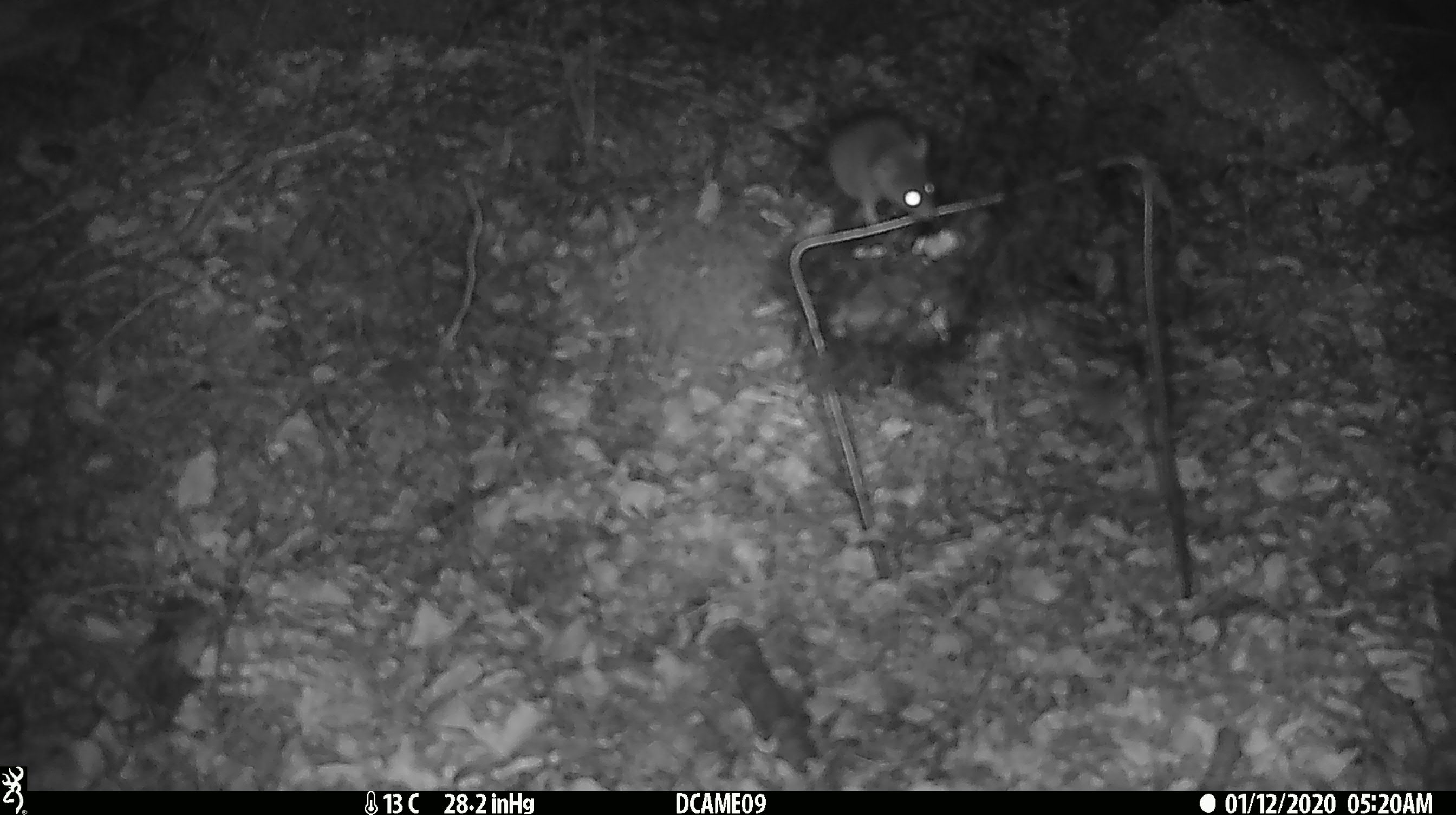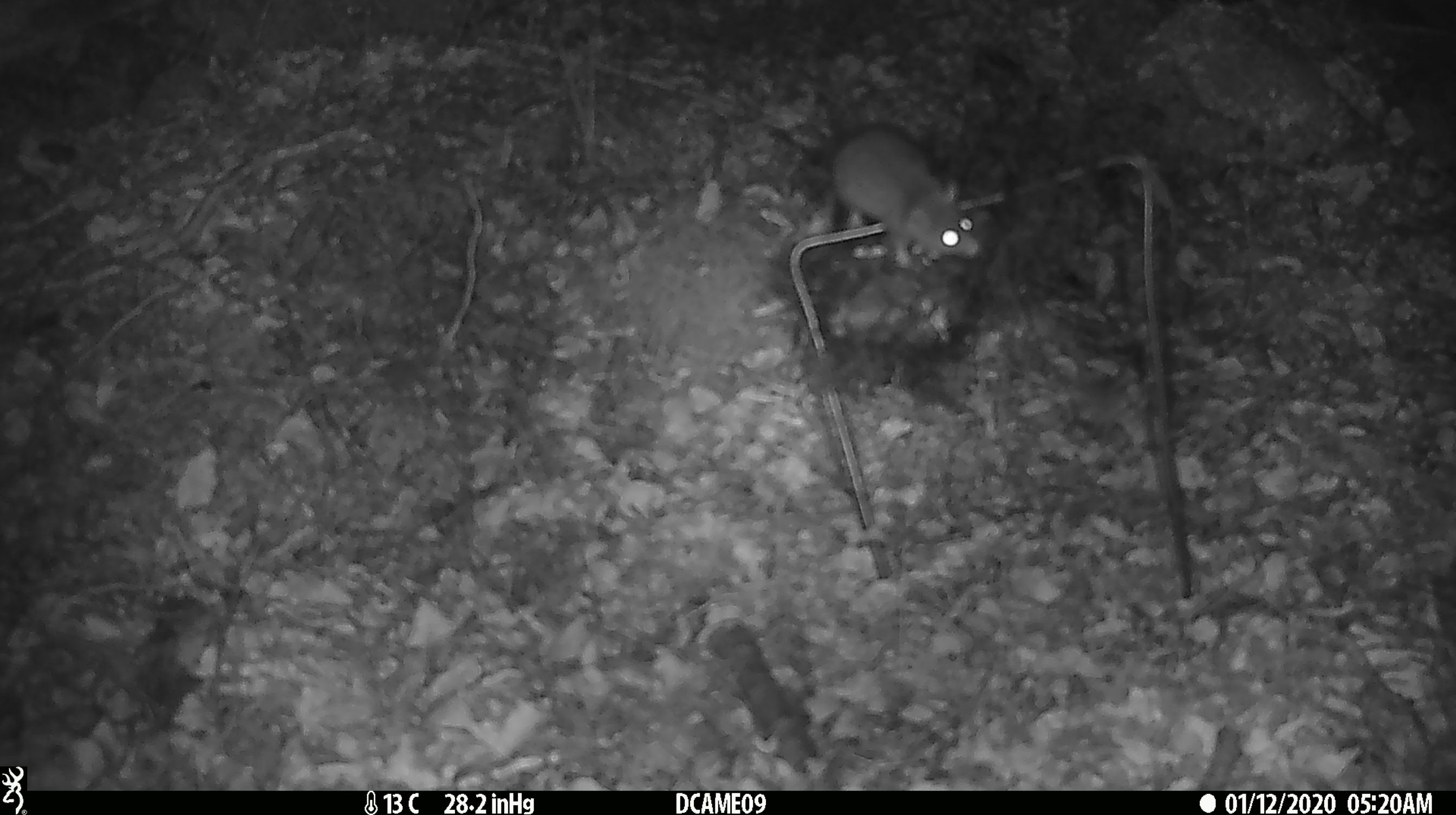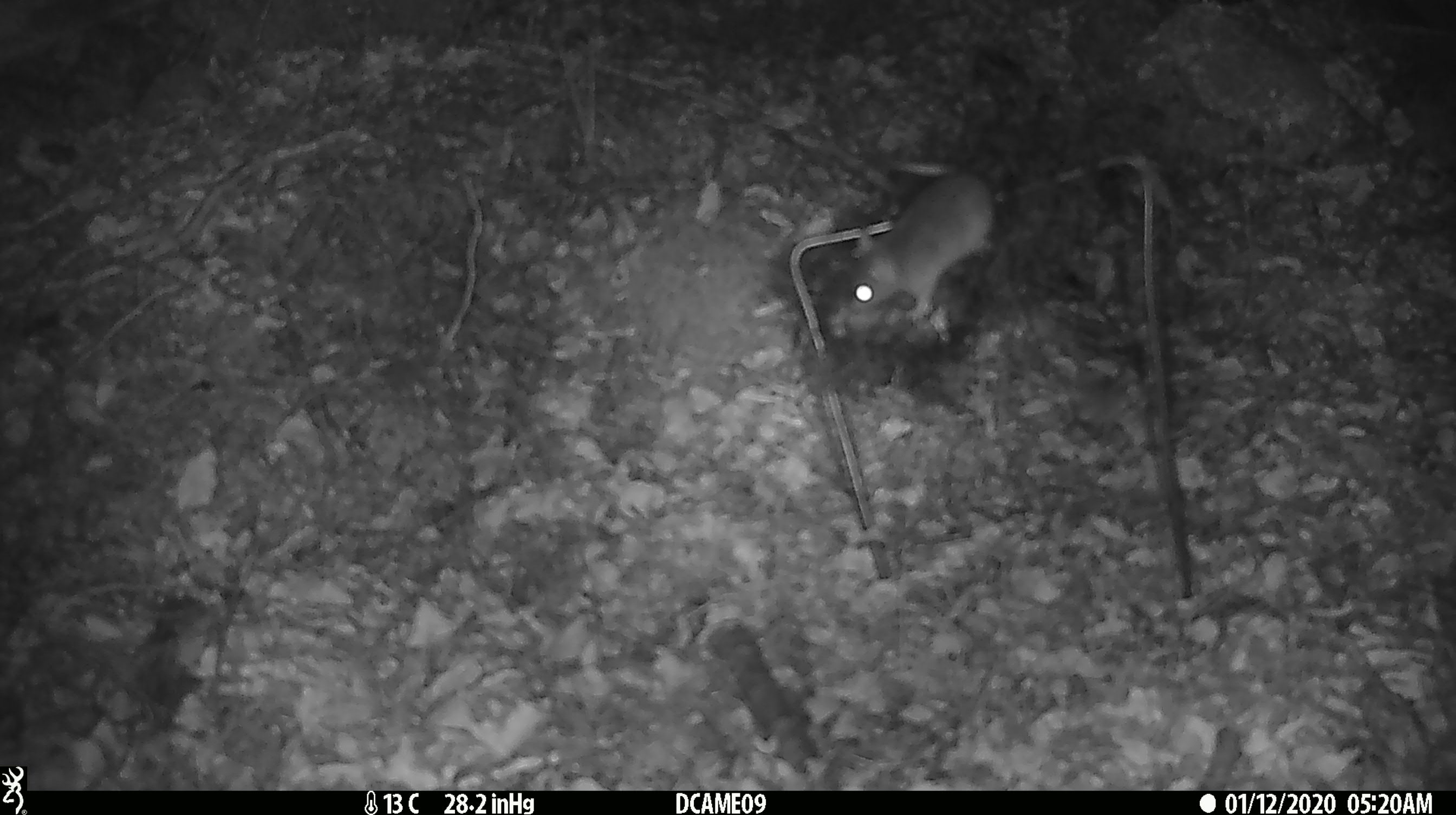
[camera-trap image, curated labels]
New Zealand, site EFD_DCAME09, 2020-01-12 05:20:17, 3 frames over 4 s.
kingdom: Animalia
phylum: Chordata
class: Mammalia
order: Rodentia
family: Muridae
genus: Mus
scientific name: Mus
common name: mouse